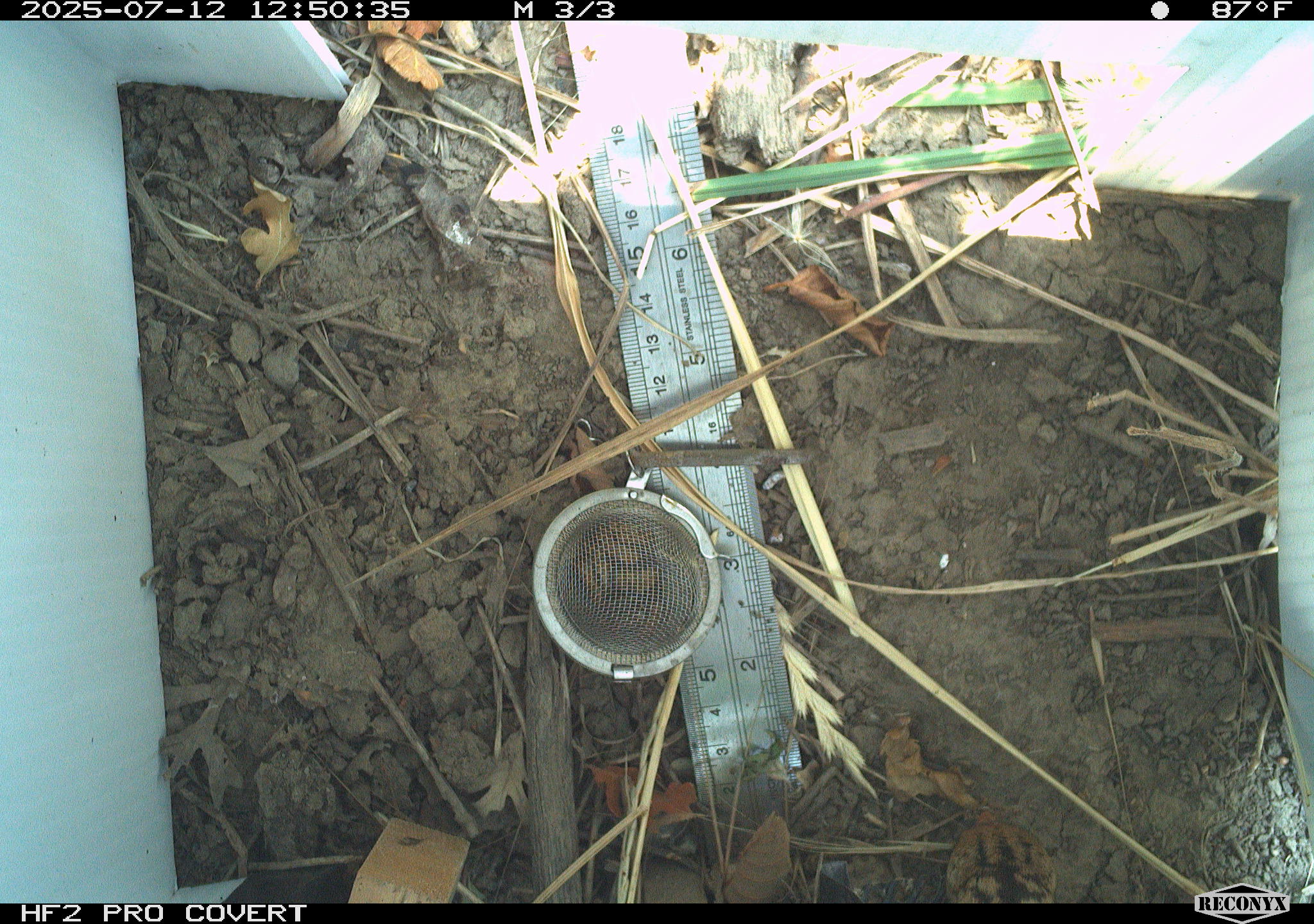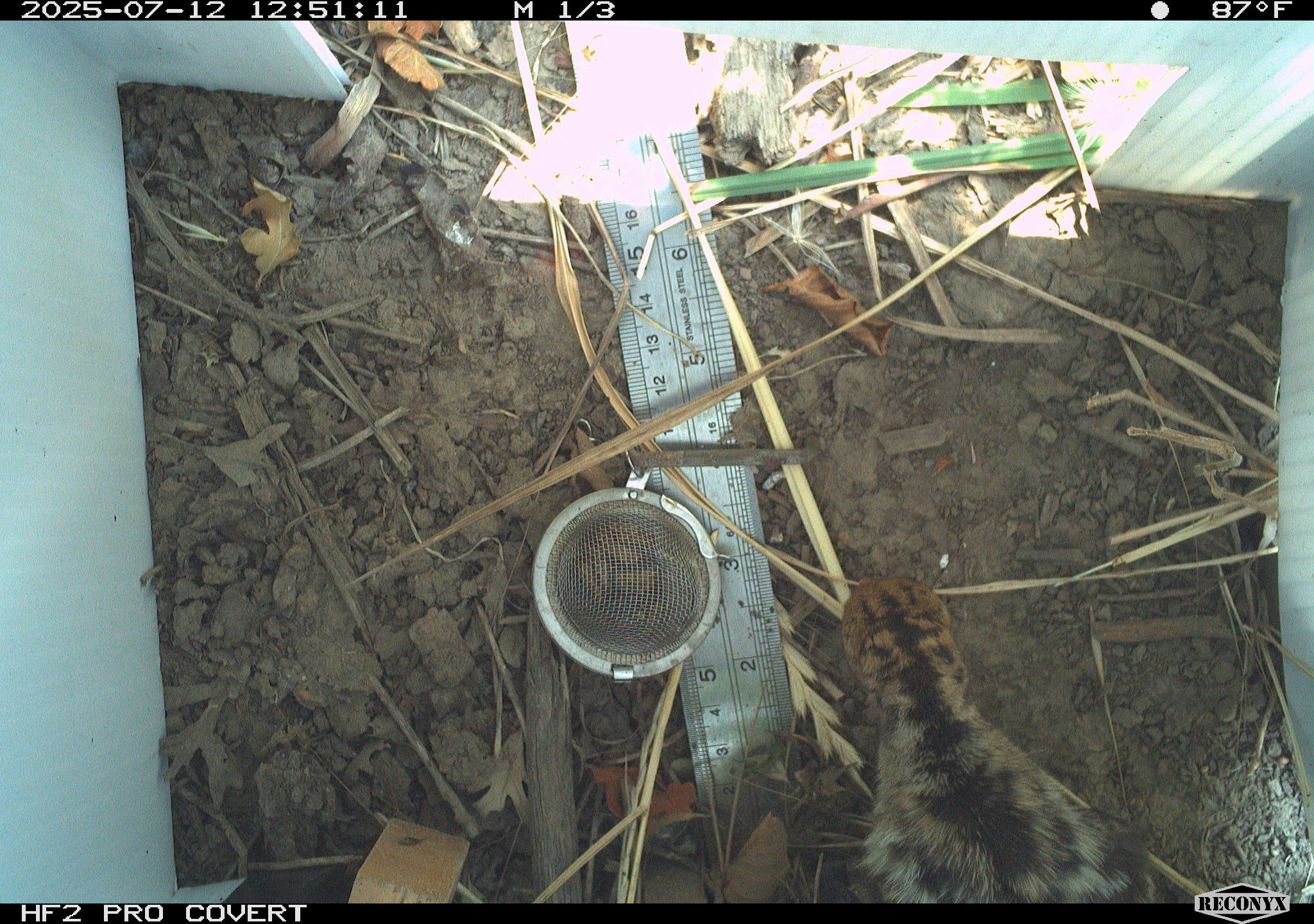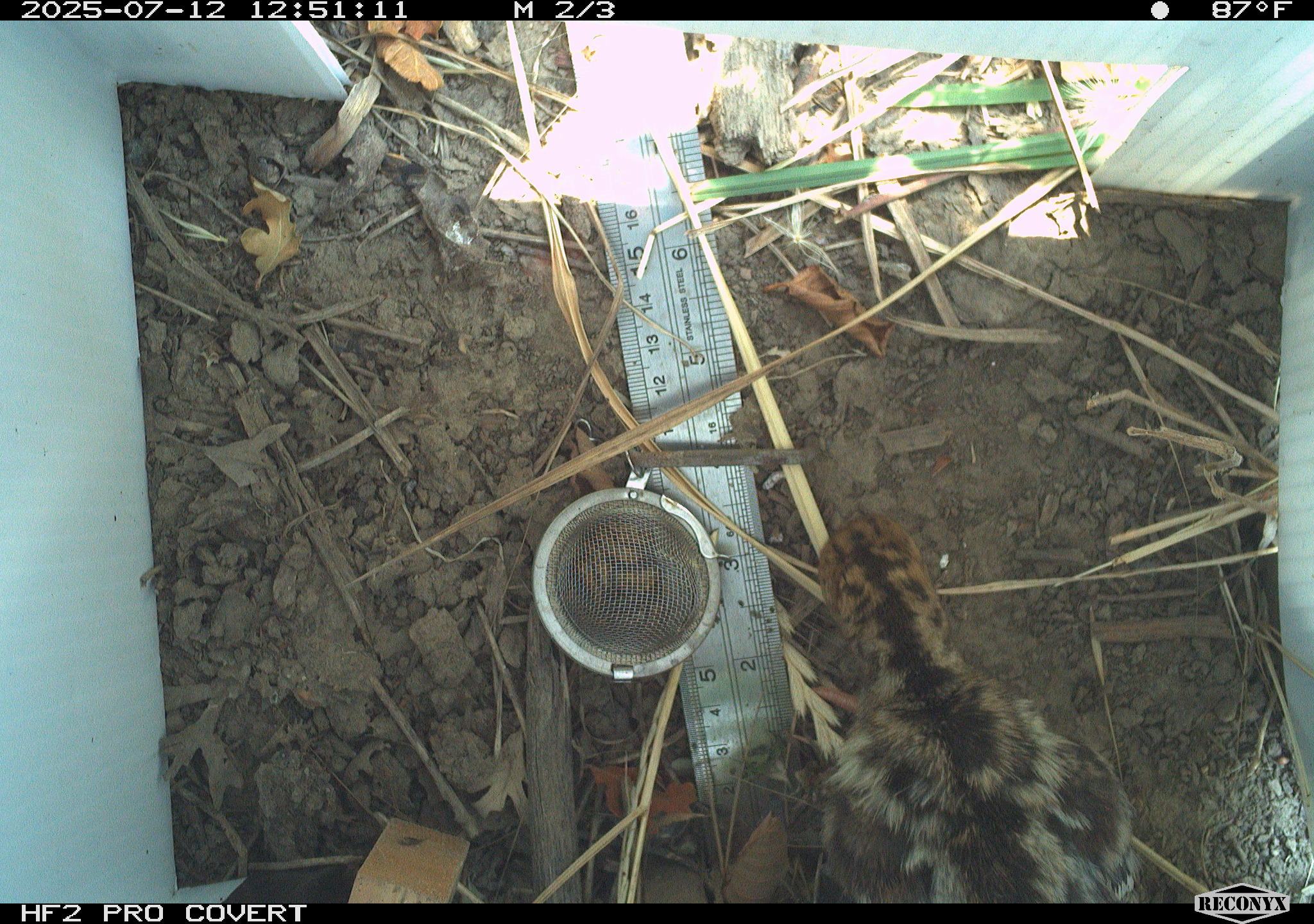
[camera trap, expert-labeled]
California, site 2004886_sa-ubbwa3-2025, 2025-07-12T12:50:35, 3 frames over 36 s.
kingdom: Animalia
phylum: Chordata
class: Aves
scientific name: Aves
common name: bird